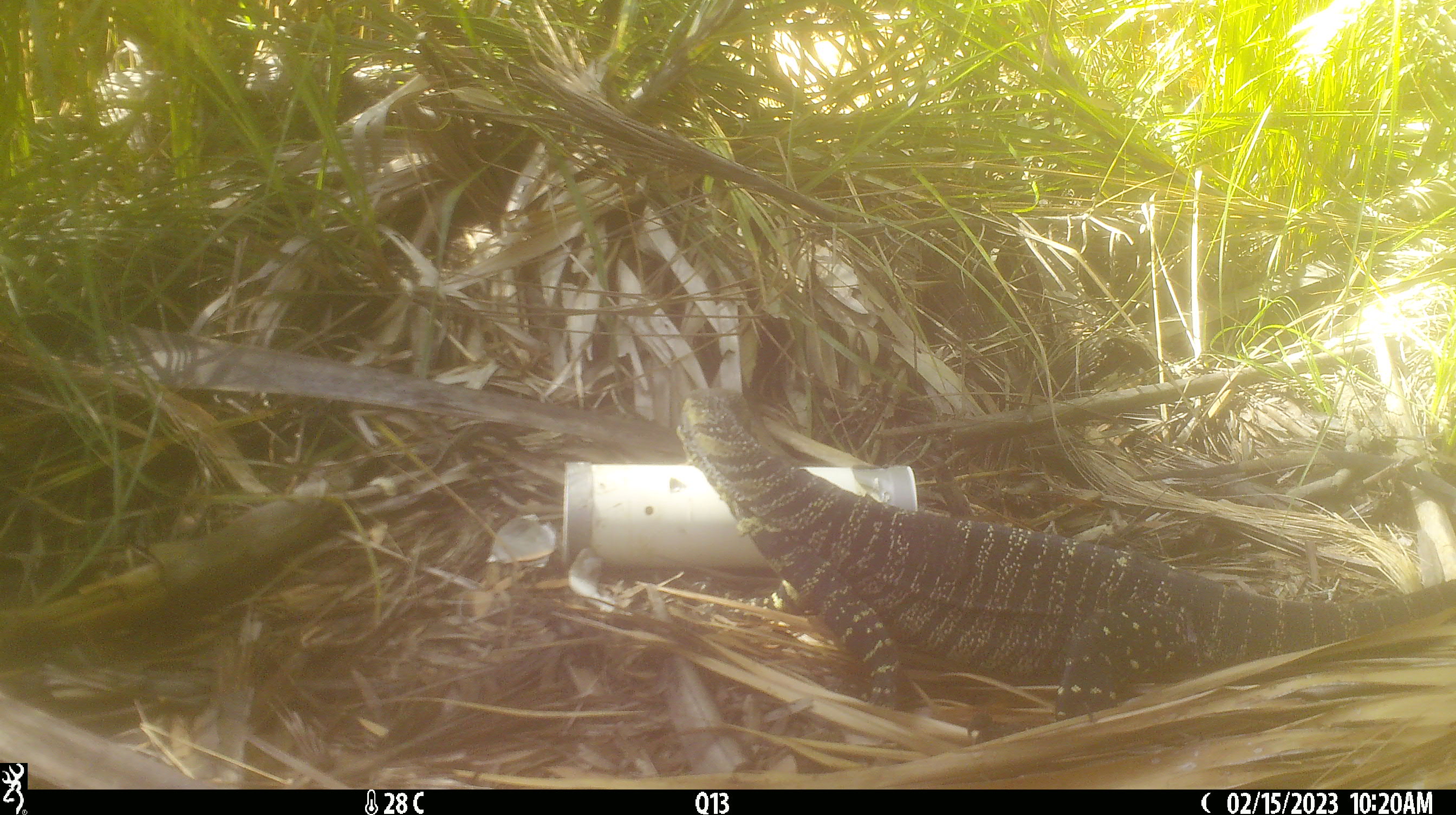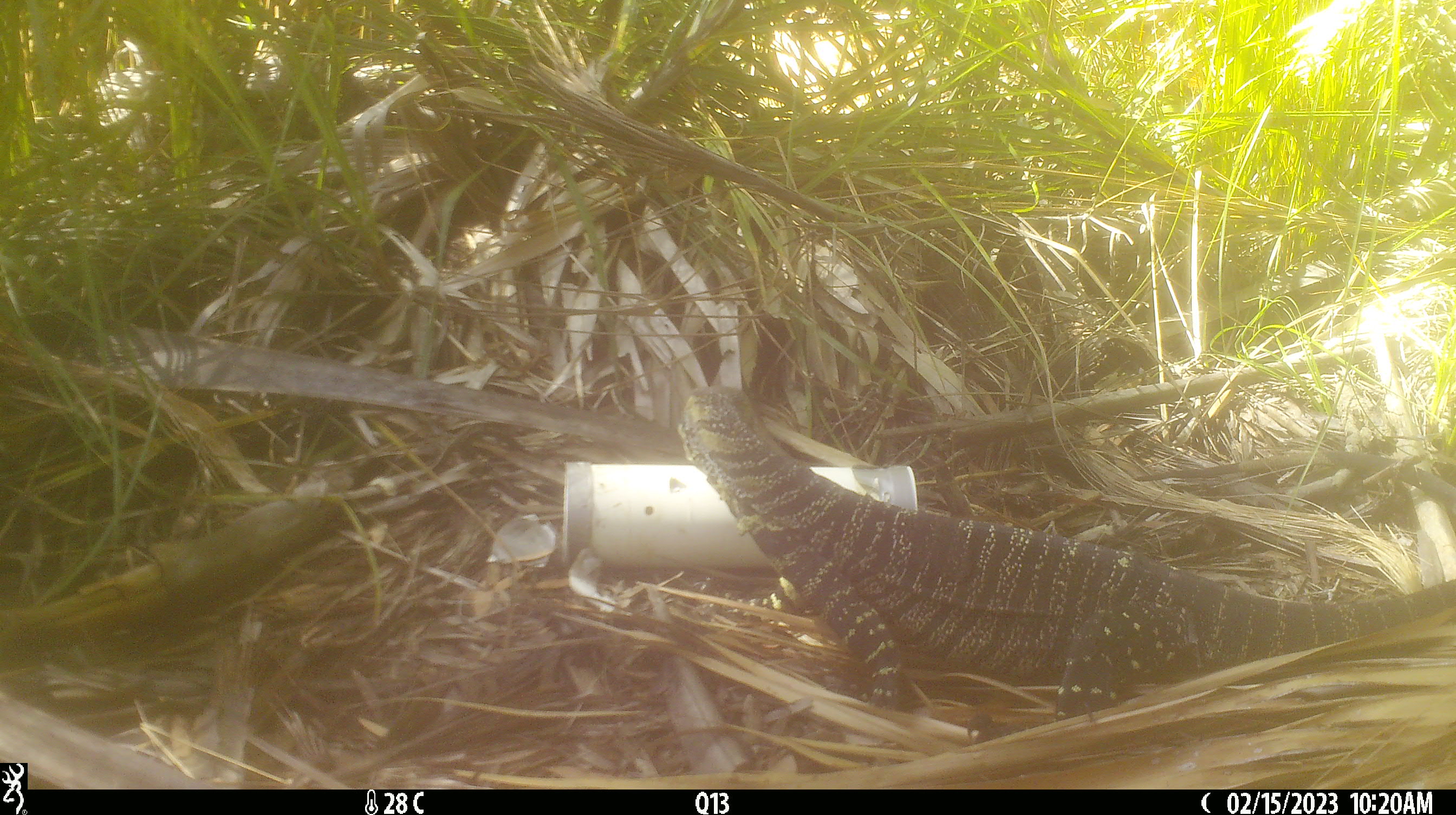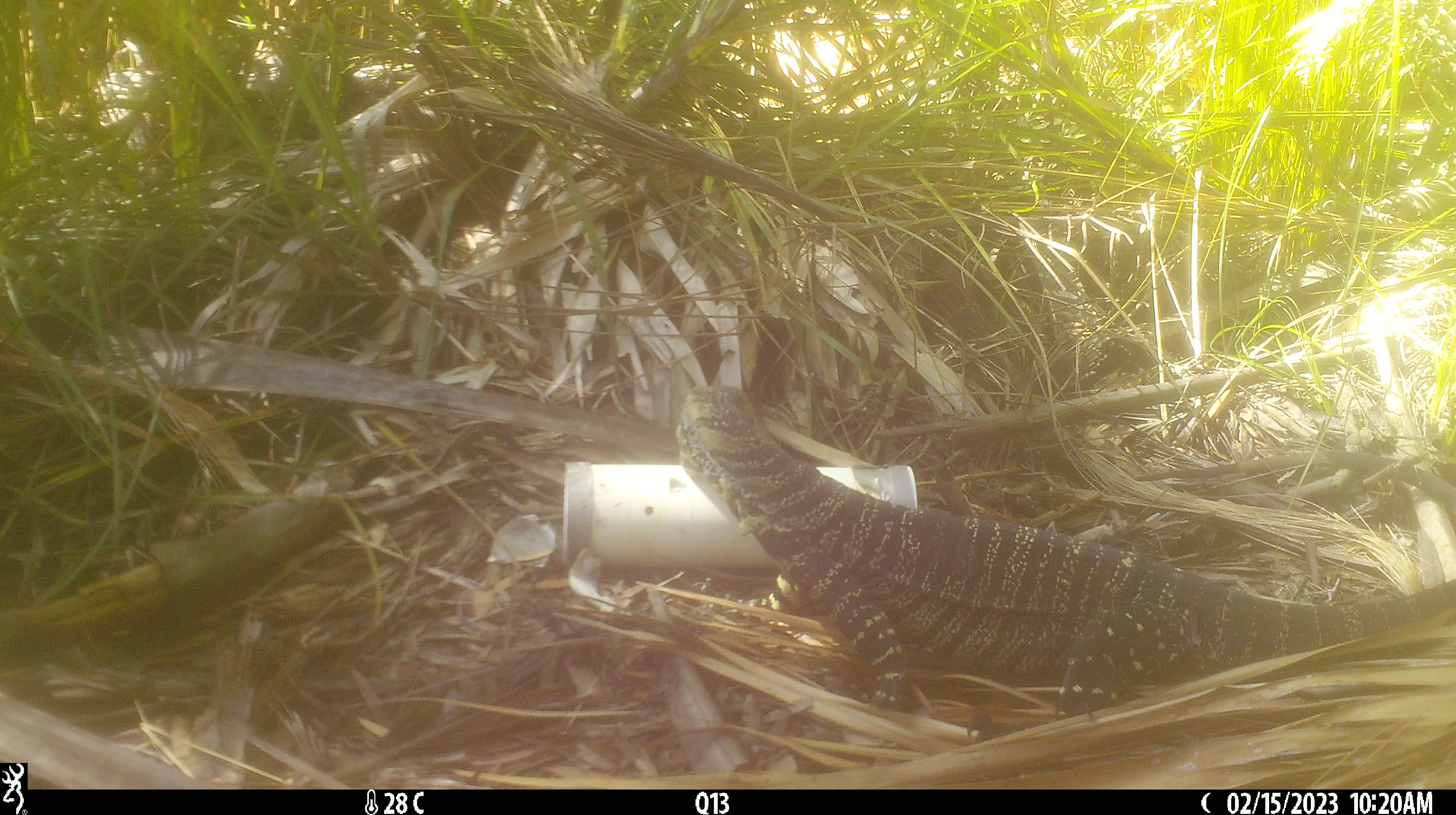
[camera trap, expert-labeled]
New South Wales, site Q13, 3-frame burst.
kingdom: Animalia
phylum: Chordata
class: Reptilia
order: Squamata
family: Varanidae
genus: Varanus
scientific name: Varanus varius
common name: lace monitor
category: goanna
Goanna (lace monitor) (Varanus varius).